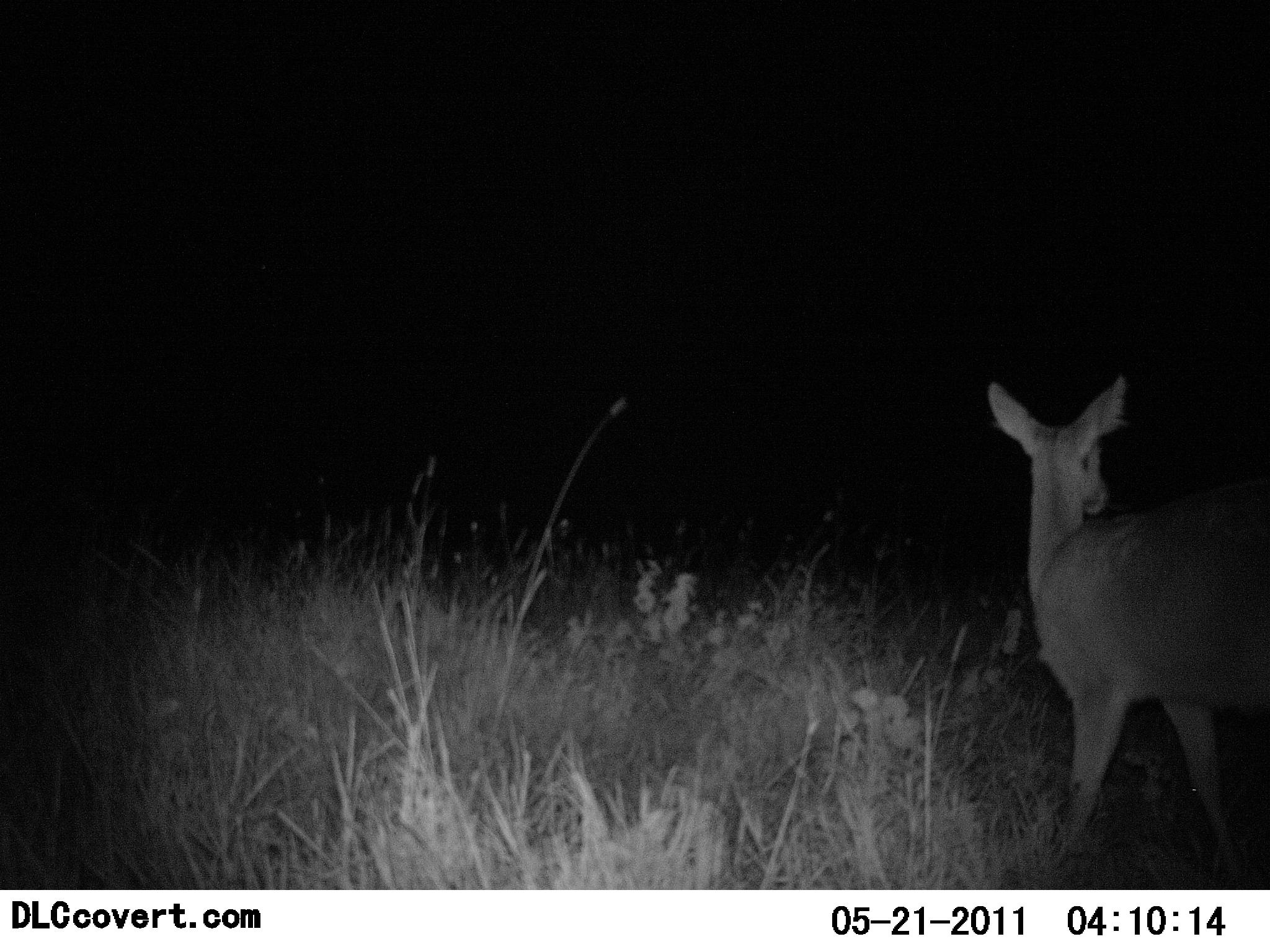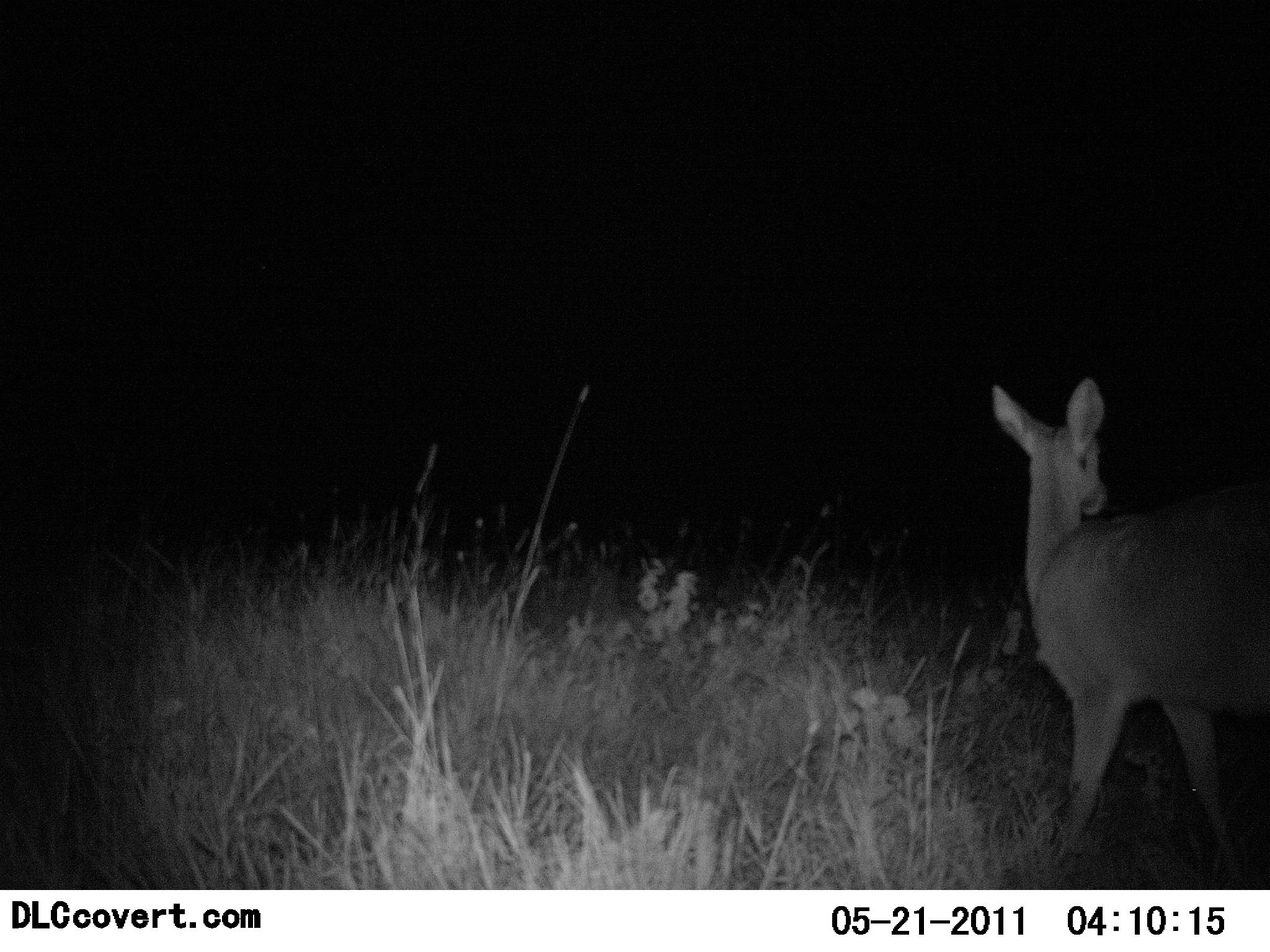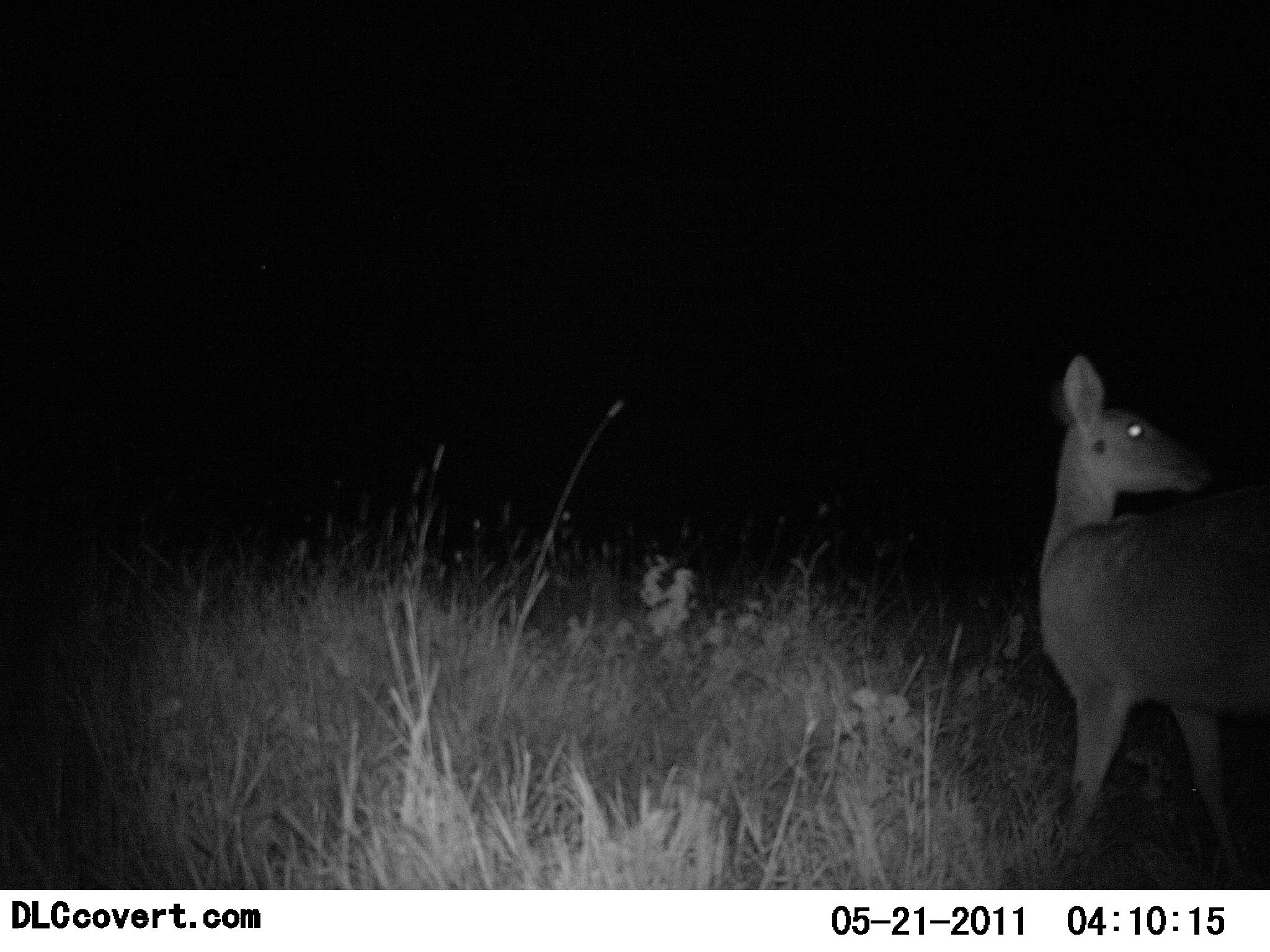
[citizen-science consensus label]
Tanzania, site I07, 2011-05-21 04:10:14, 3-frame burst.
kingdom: Animalia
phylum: Chordata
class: Mammalia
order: Artiodactyla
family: Bovidae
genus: Redunca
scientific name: Redunca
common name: reedbuck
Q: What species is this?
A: Reedbuck (Redunca).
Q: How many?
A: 1.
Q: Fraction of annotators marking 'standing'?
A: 93%.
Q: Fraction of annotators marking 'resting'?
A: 0%.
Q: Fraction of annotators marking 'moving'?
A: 7%.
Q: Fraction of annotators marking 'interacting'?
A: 0%.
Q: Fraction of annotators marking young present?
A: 0%.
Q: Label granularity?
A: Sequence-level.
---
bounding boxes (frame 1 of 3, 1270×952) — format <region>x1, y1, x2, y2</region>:
animal: <region>986, 374, 1270, 890</region>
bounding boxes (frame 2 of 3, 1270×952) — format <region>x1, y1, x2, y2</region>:
animal: <region>990, 376, 1270, 888</region>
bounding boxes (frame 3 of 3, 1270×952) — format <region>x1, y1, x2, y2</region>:
animal: <region>1037, 354, 1270, 888</region>